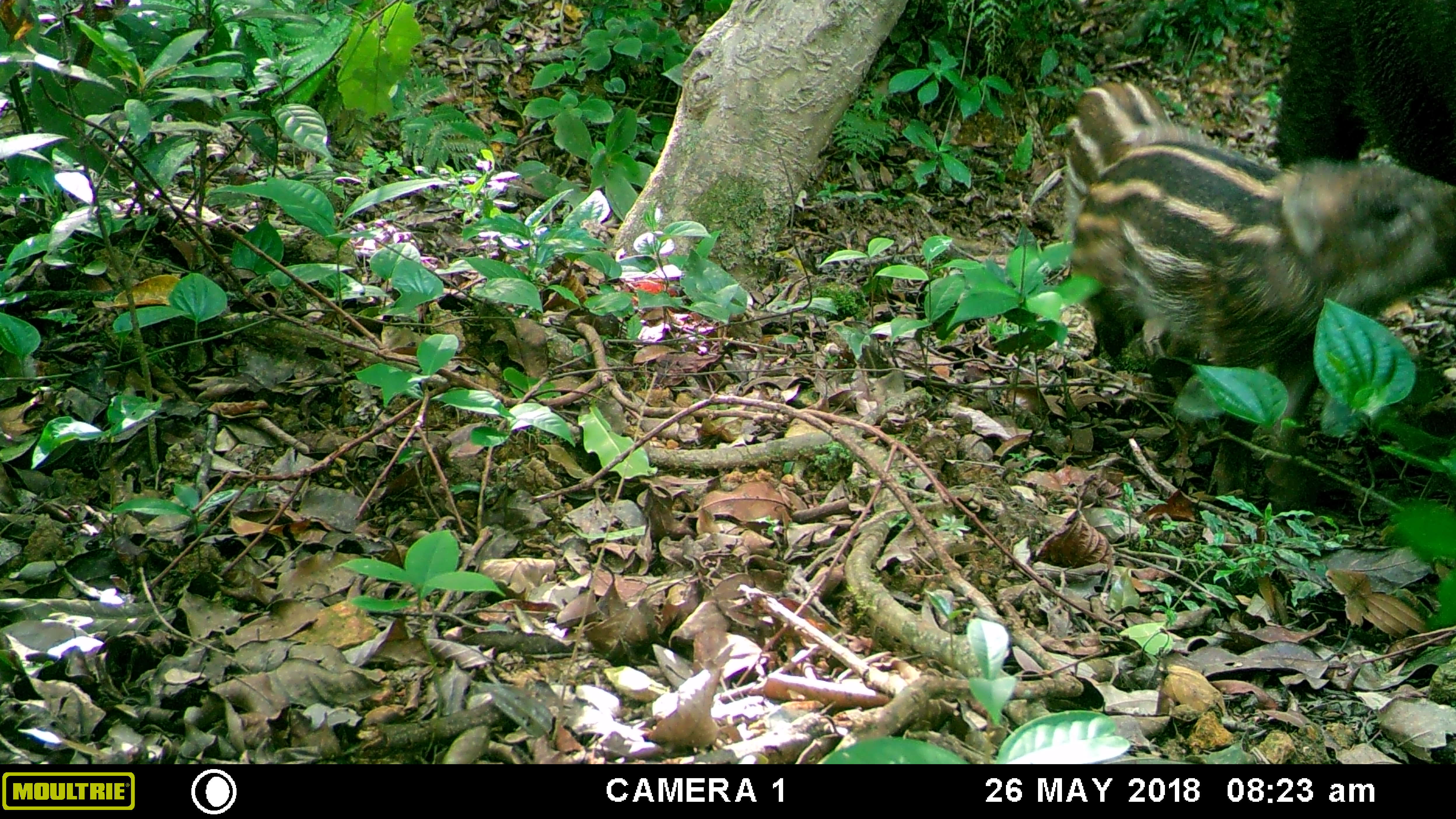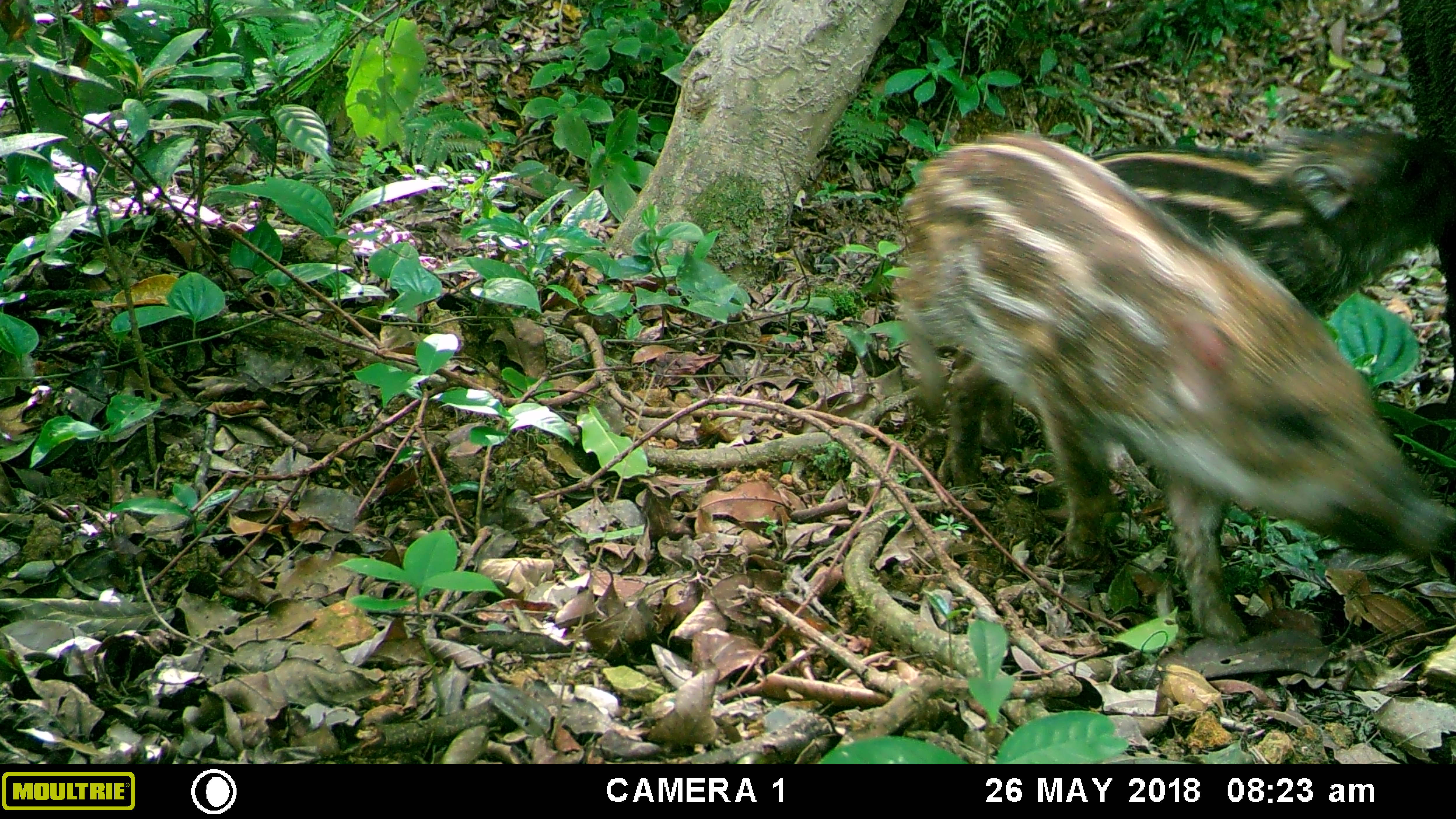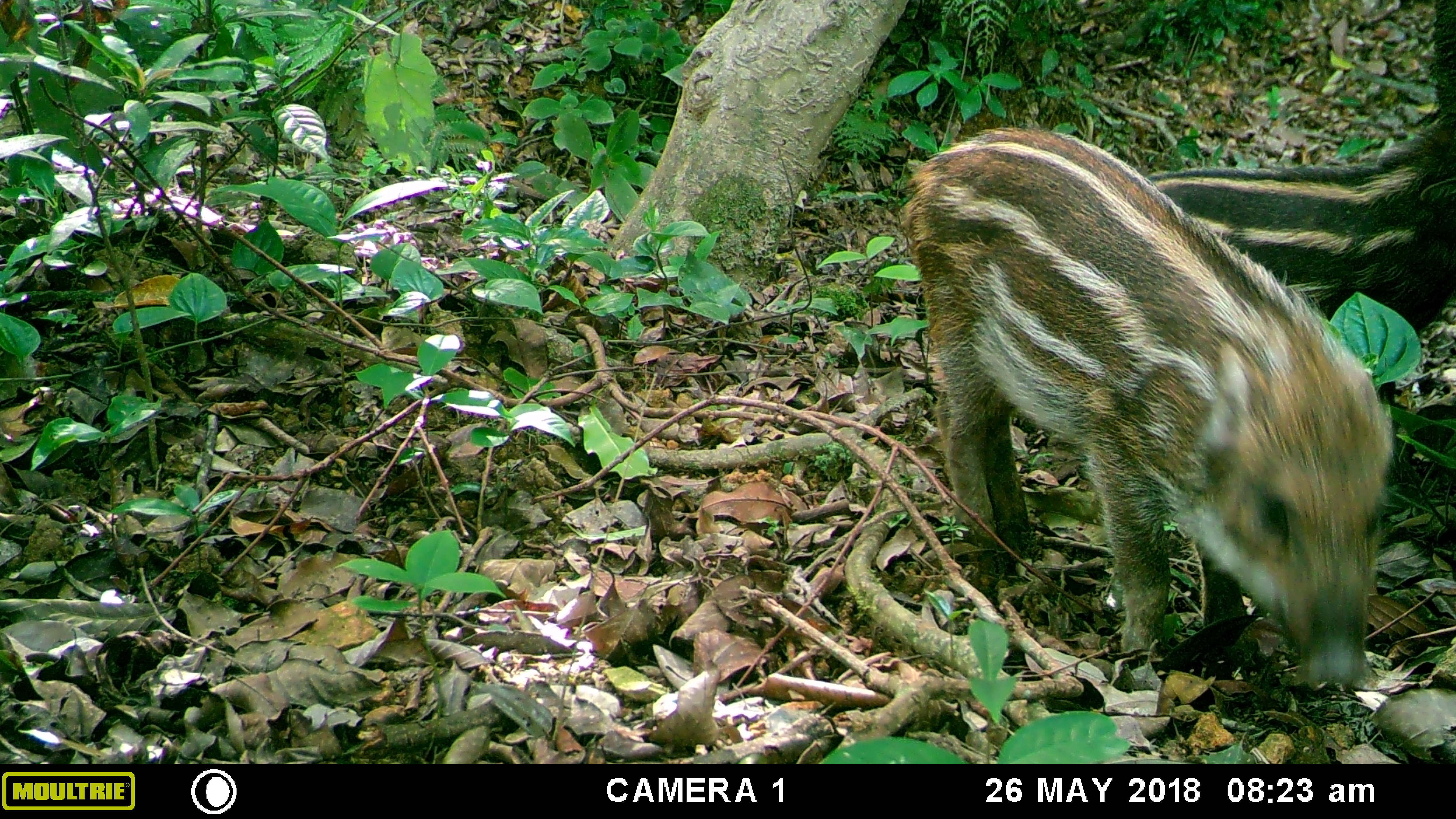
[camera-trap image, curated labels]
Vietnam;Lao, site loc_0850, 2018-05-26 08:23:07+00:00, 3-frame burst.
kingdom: Animalia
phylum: Chordata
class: Mammalia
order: Artiodactyla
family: Suidae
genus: Sus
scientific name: Sus scrofa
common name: eurasian wild pig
Eurasian wild pig (Sus scrofa). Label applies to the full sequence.